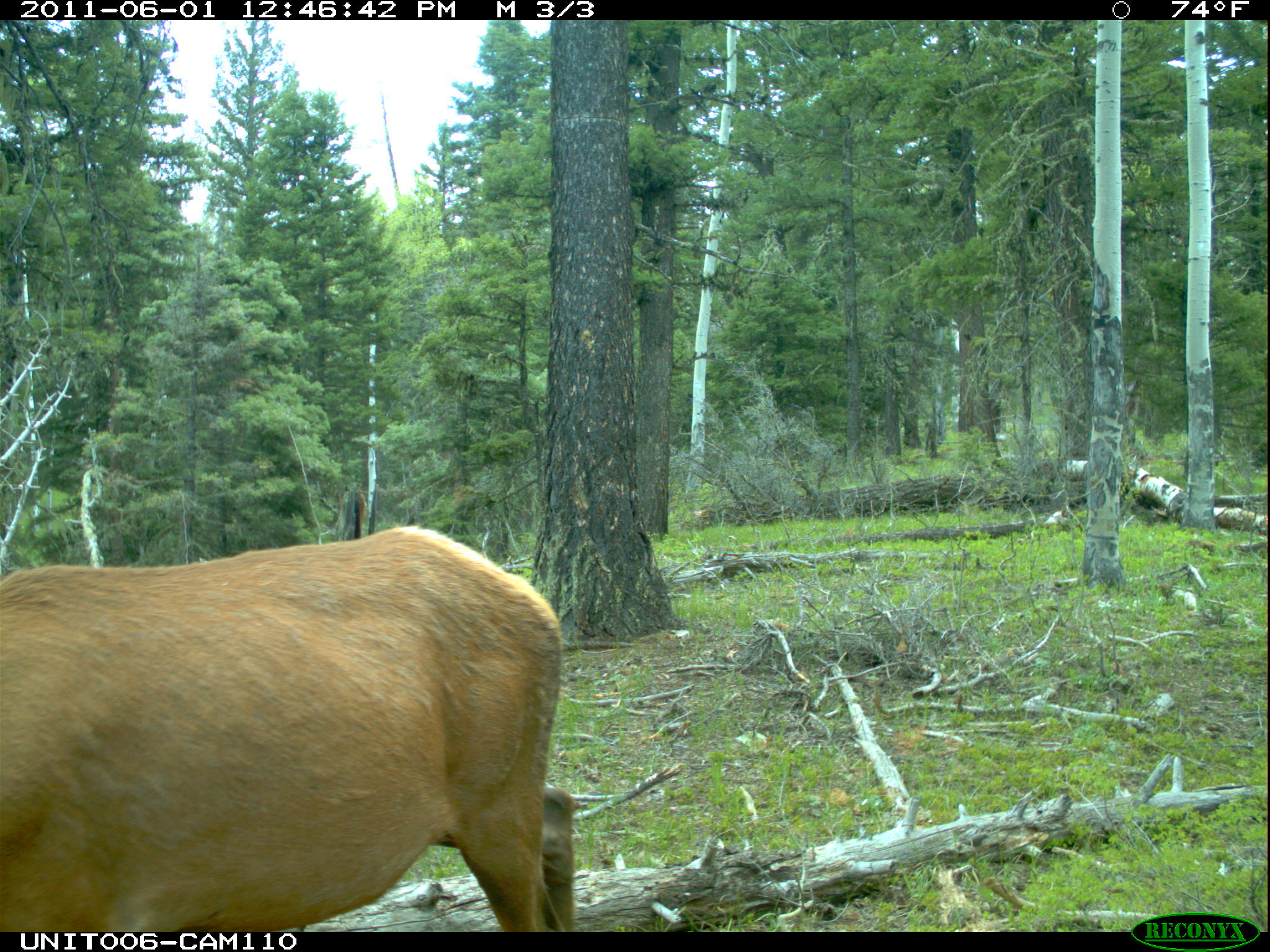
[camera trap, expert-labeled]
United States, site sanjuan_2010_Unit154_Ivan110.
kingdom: Animalia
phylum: Chordata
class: Mammalia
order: Artiodactyla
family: Cervidae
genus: Cervus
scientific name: Cervus elaphus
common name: red deer